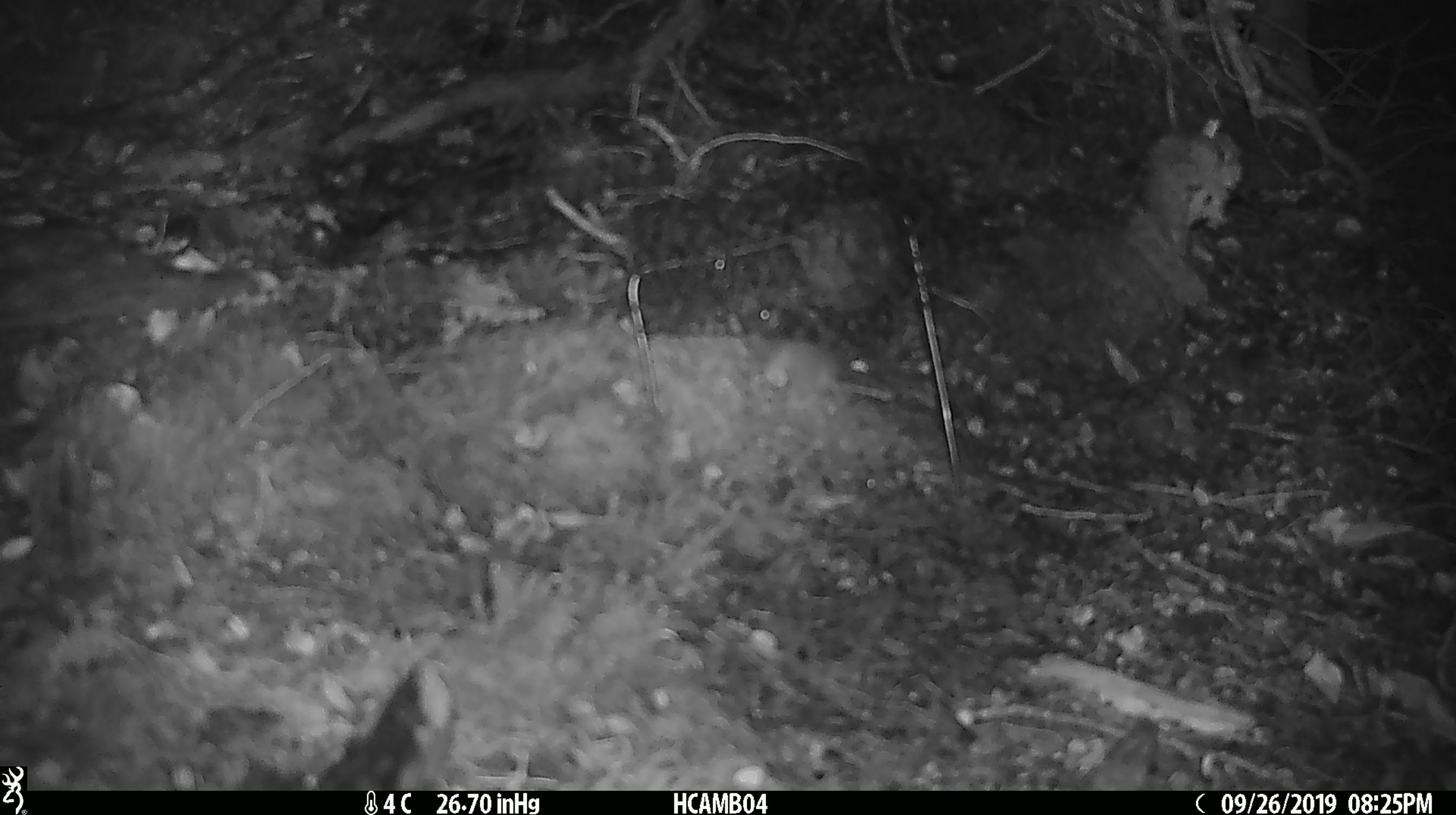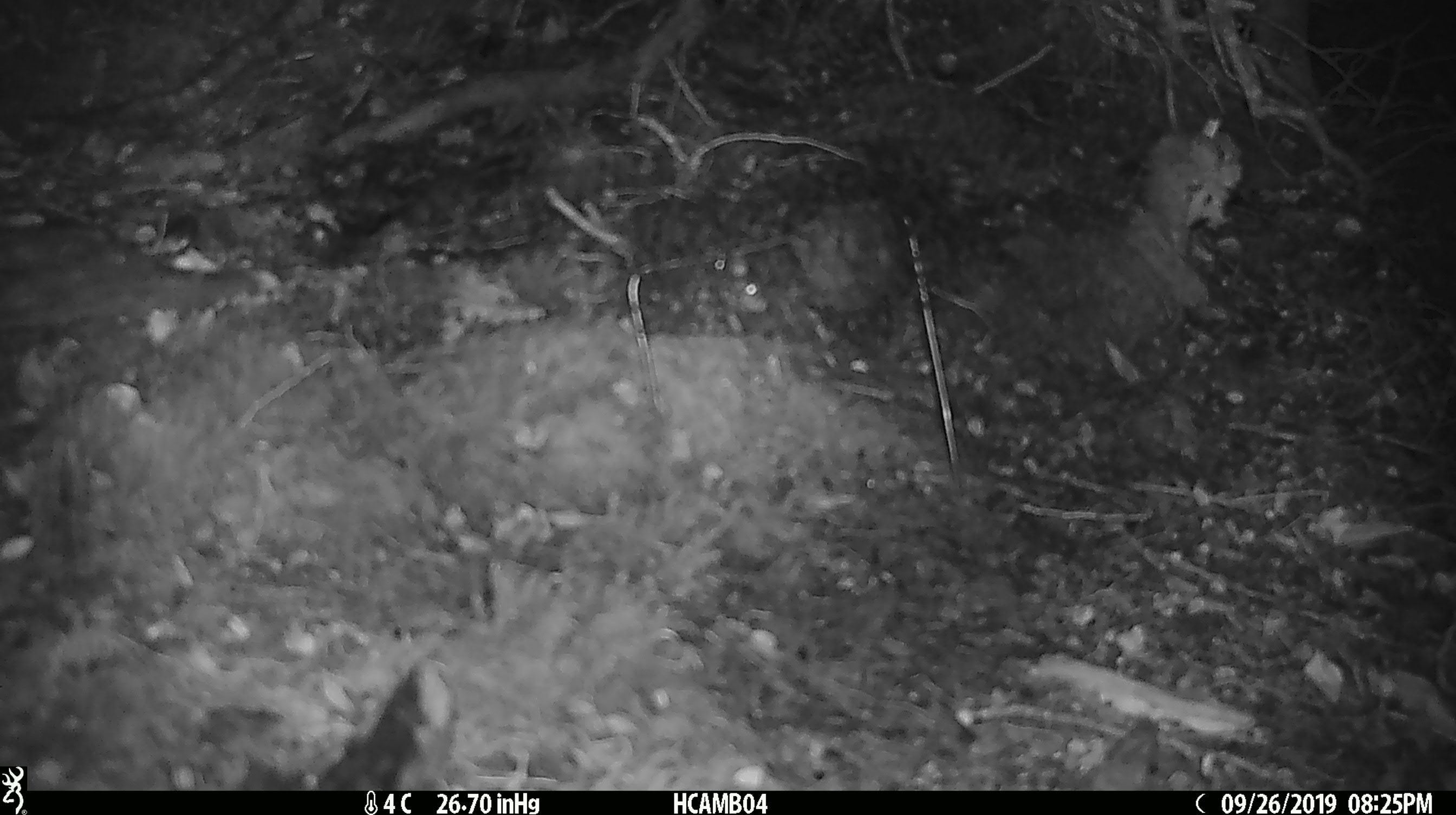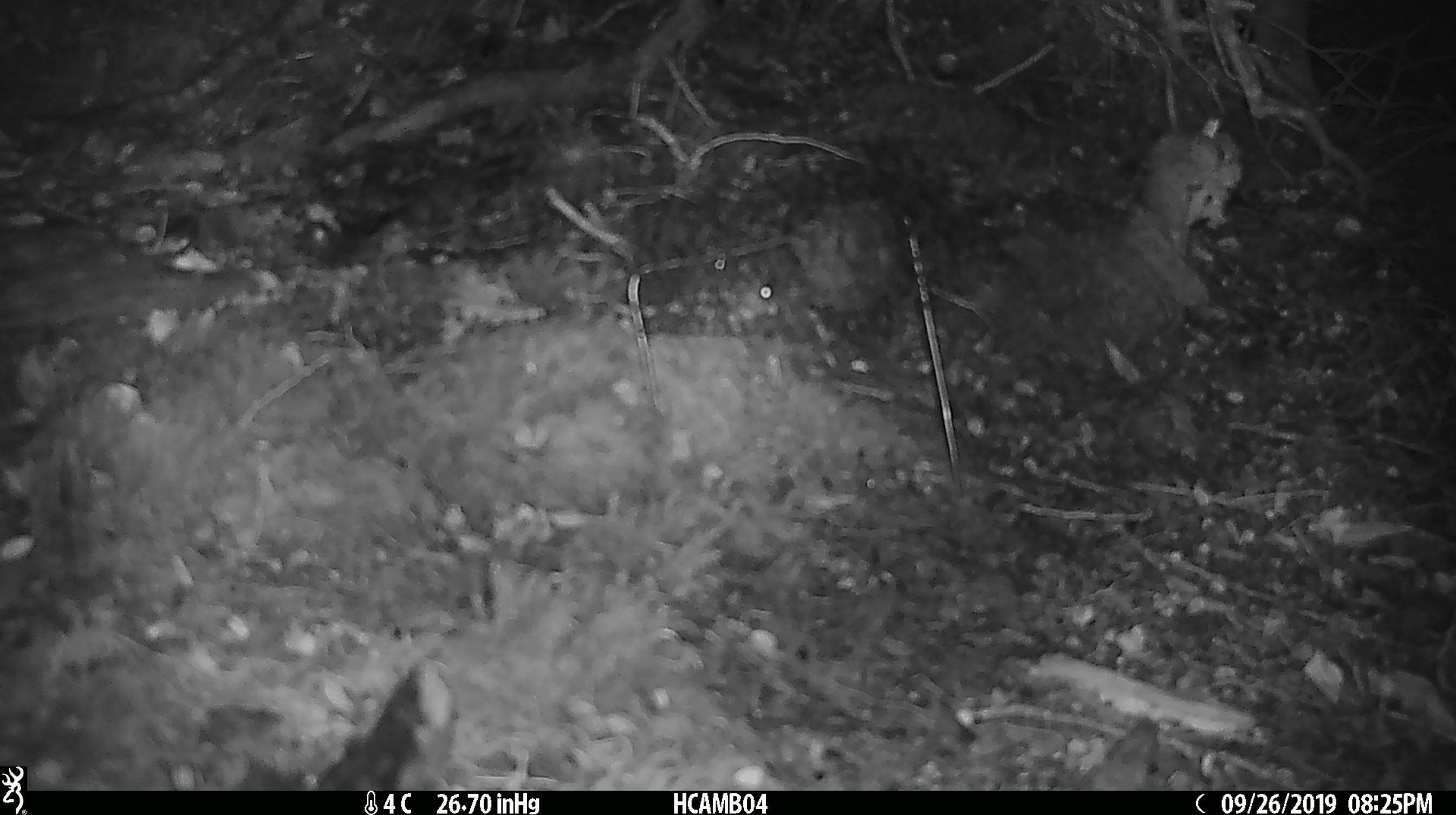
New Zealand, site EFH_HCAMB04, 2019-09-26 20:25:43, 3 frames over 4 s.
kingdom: Animalia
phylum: Chordata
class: Mammalia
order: Rodentia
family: Muridae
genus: Mus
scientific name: Mus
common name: mouse